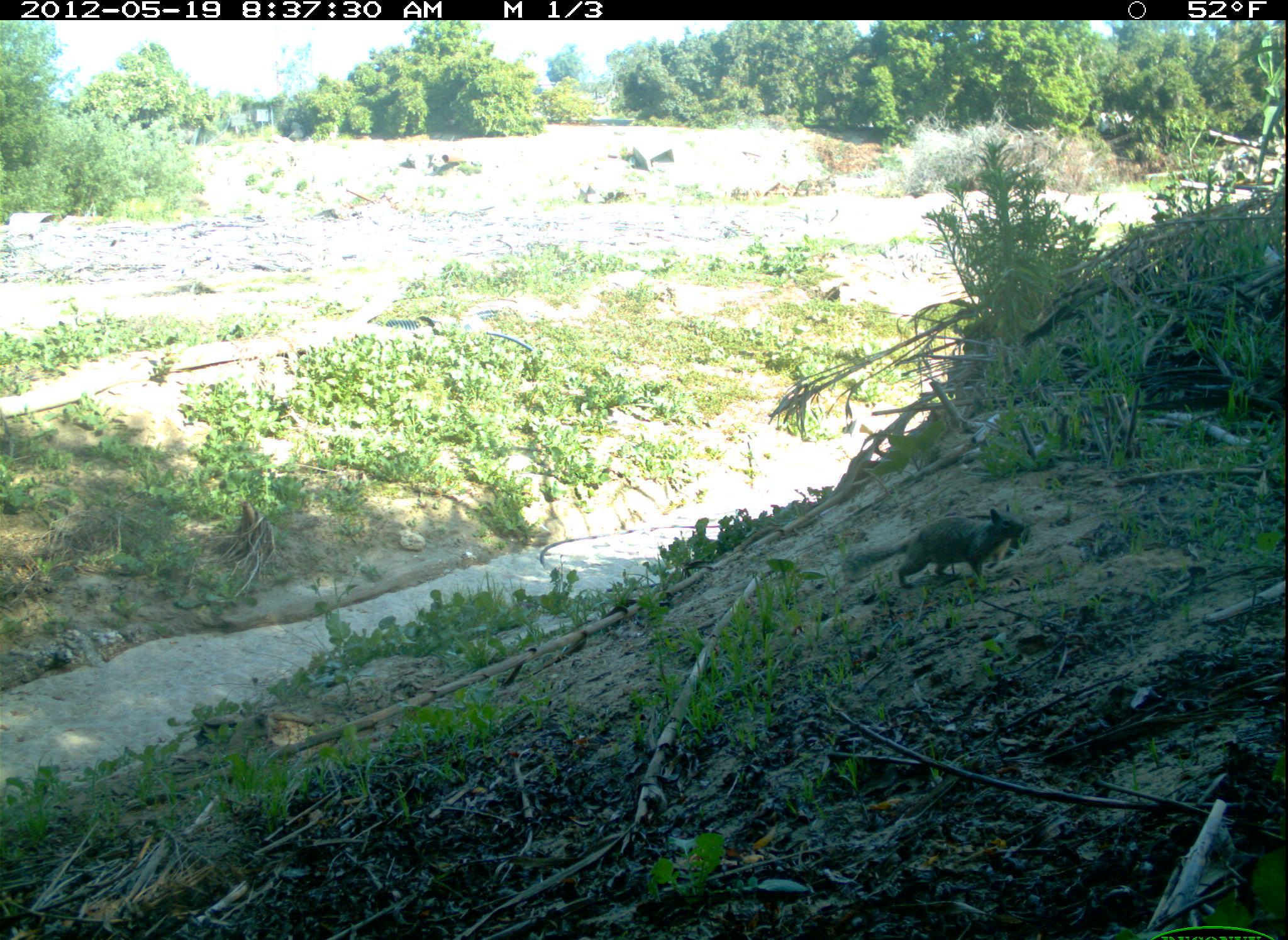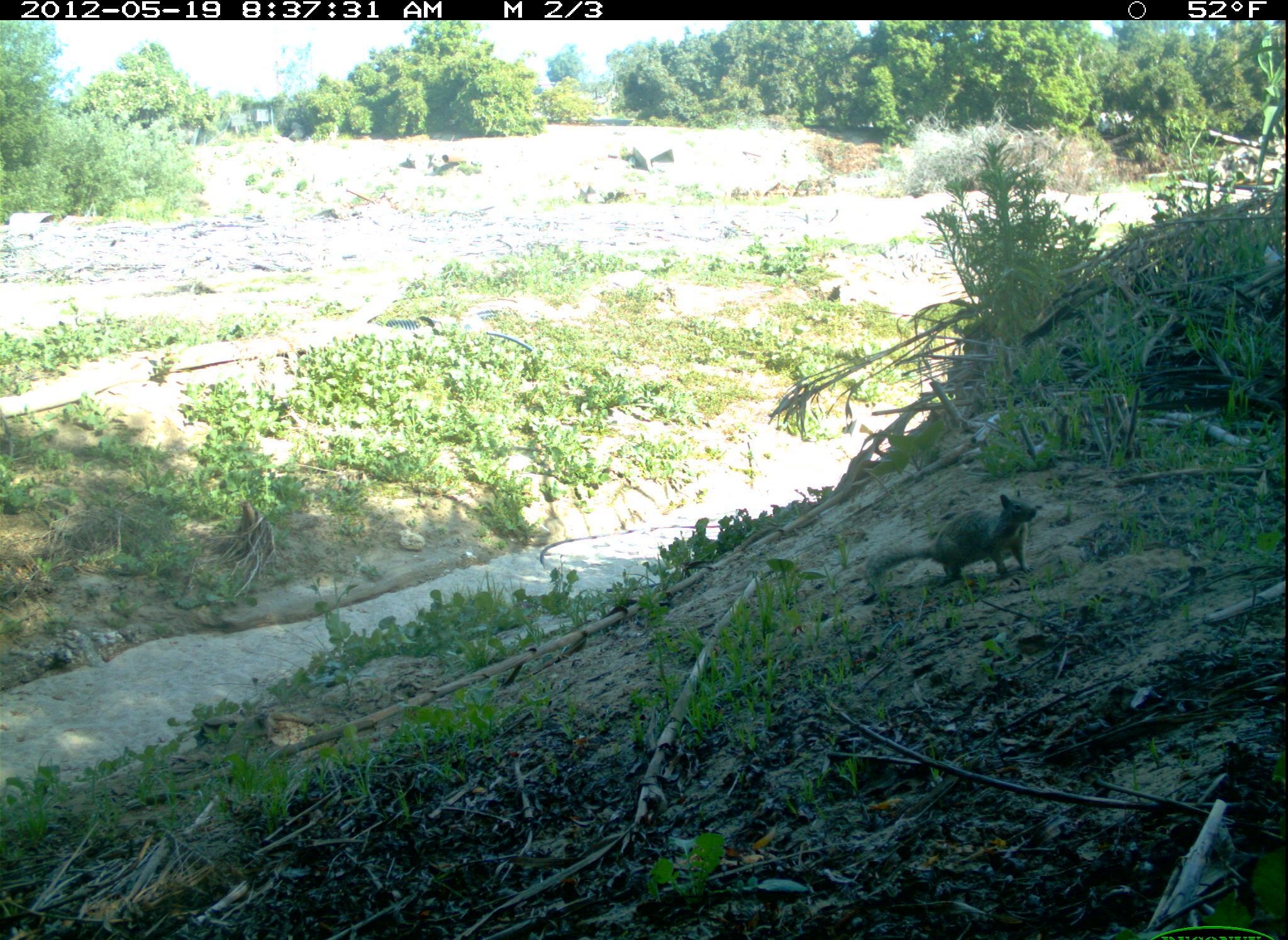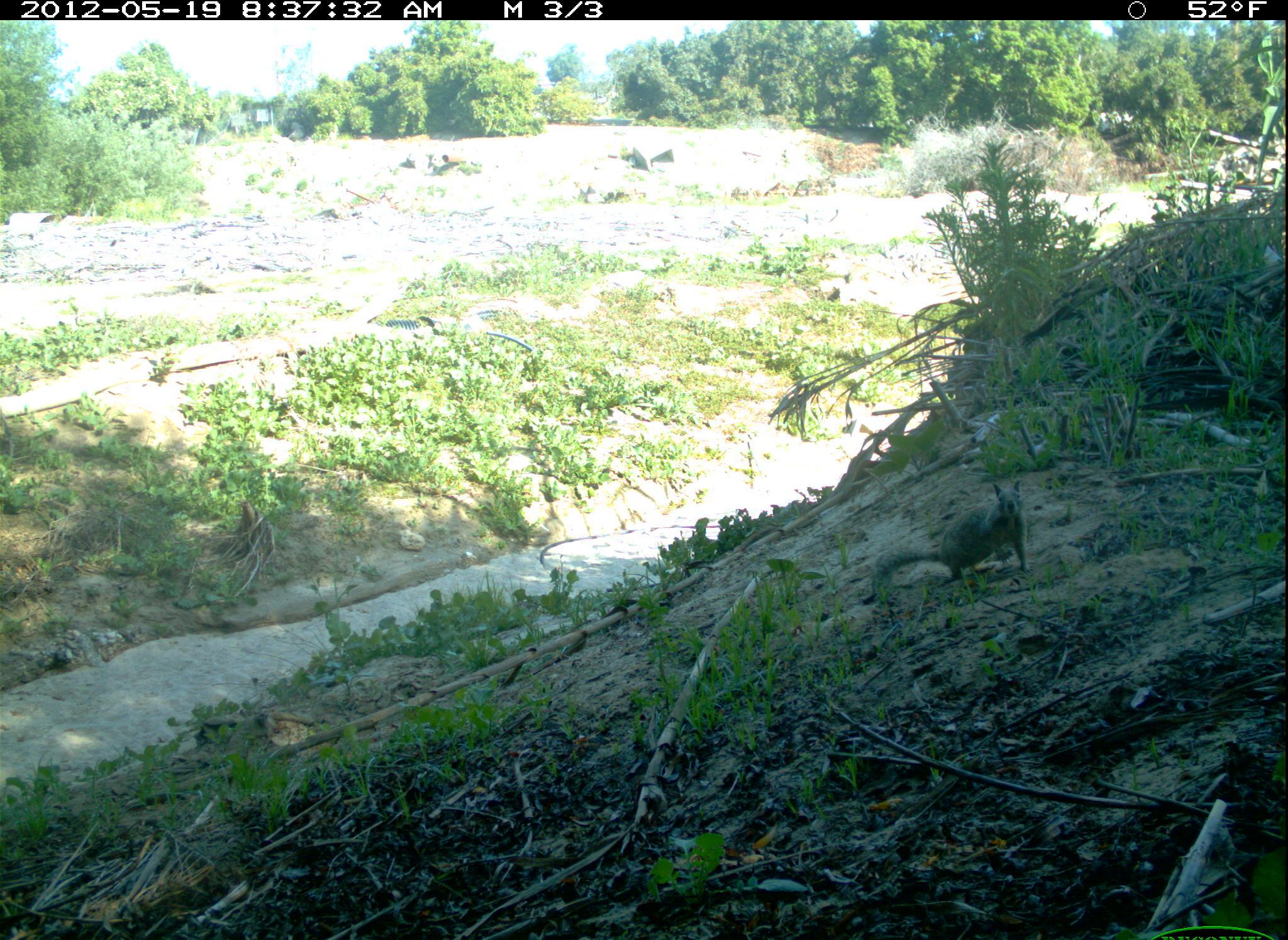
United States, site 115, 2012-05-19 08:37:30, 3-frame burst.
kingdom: Animalia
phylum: Chordata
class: Mammalia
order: Rodentia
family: Sciuridae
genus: Sciurus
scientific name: Sciurus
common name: squirrel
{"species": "squirrel (Sciurus)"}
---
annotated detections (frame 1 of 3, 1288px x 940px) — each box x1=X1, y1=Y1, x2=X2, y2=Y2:
squirrel: x1=837, y1=501, x2=1035, y2=601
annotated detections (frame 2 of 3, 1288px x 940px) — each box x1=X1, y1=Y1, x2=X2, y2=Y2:
squirrel: x1=859, y1=483, x2=1049, y2=592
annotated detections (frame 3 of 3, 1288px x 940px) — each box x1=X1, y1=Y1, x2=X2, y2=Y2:
squirrel: x1=866, y1=475, x2=1043, y2=599